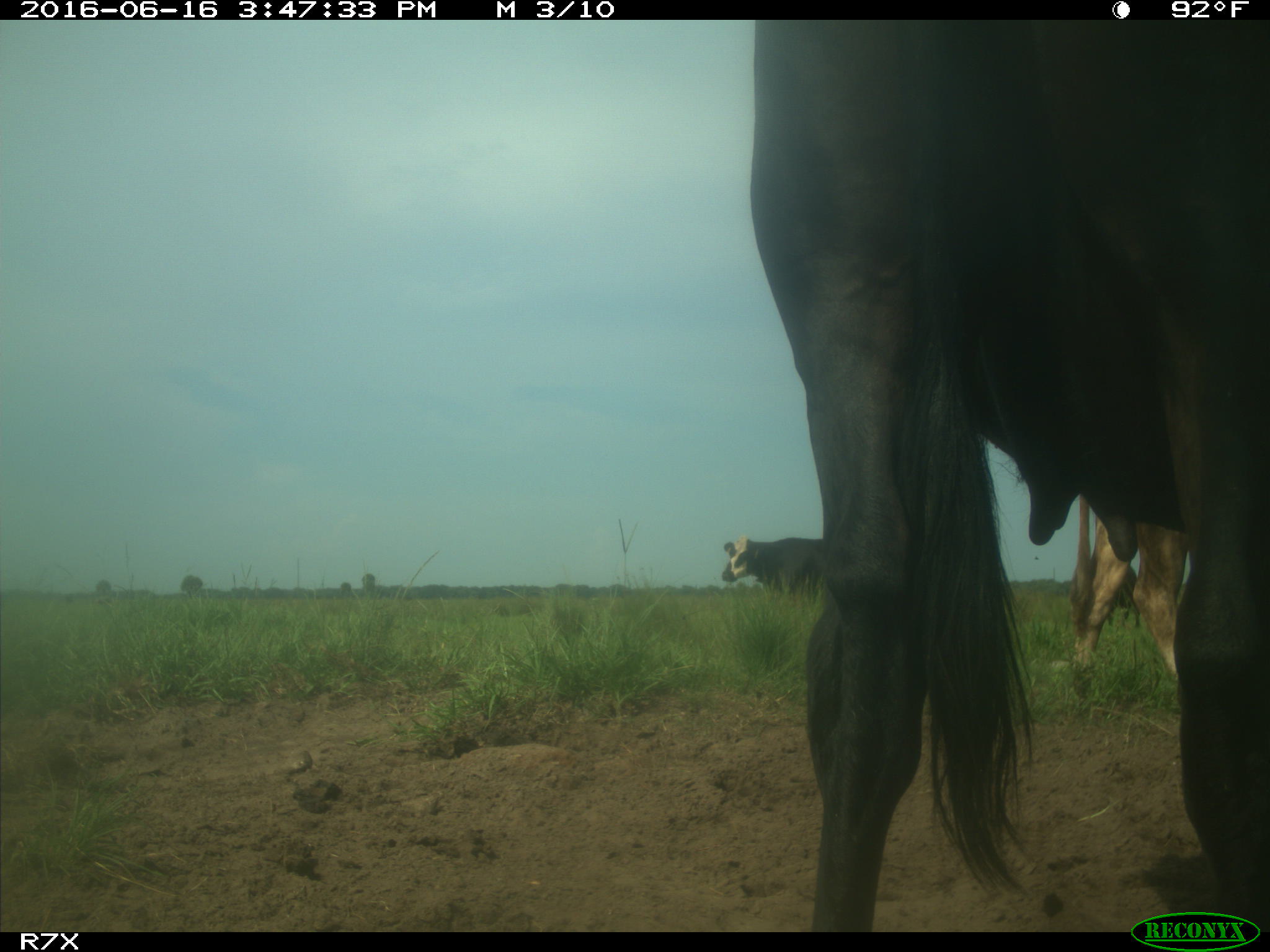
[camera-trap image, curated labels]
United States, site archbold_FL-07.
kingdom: Animalia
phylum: Chordata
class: Mammalia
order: Artiodactyla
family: Bovidae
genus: Bos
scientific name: Bos taurus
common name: domestic cow